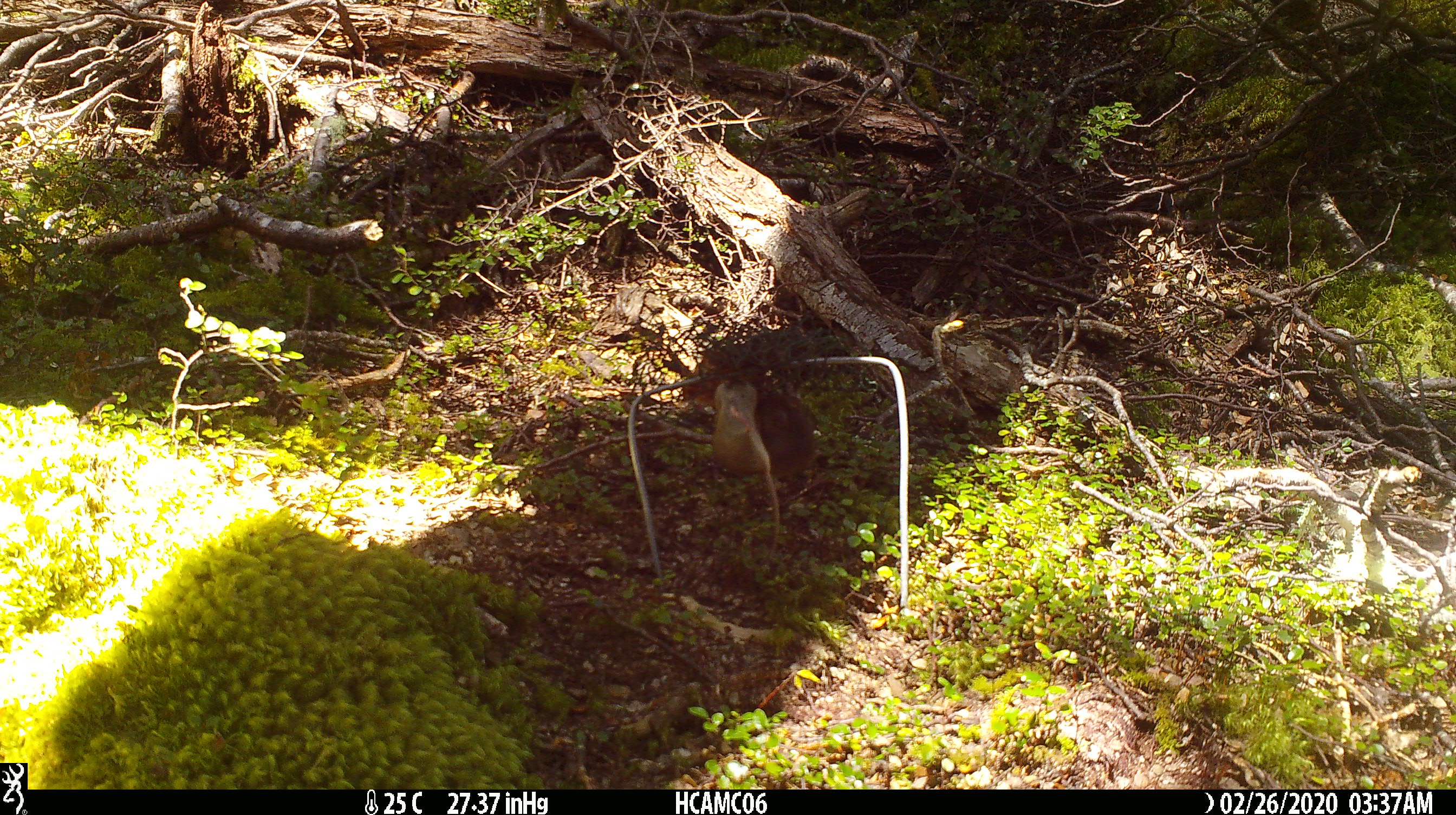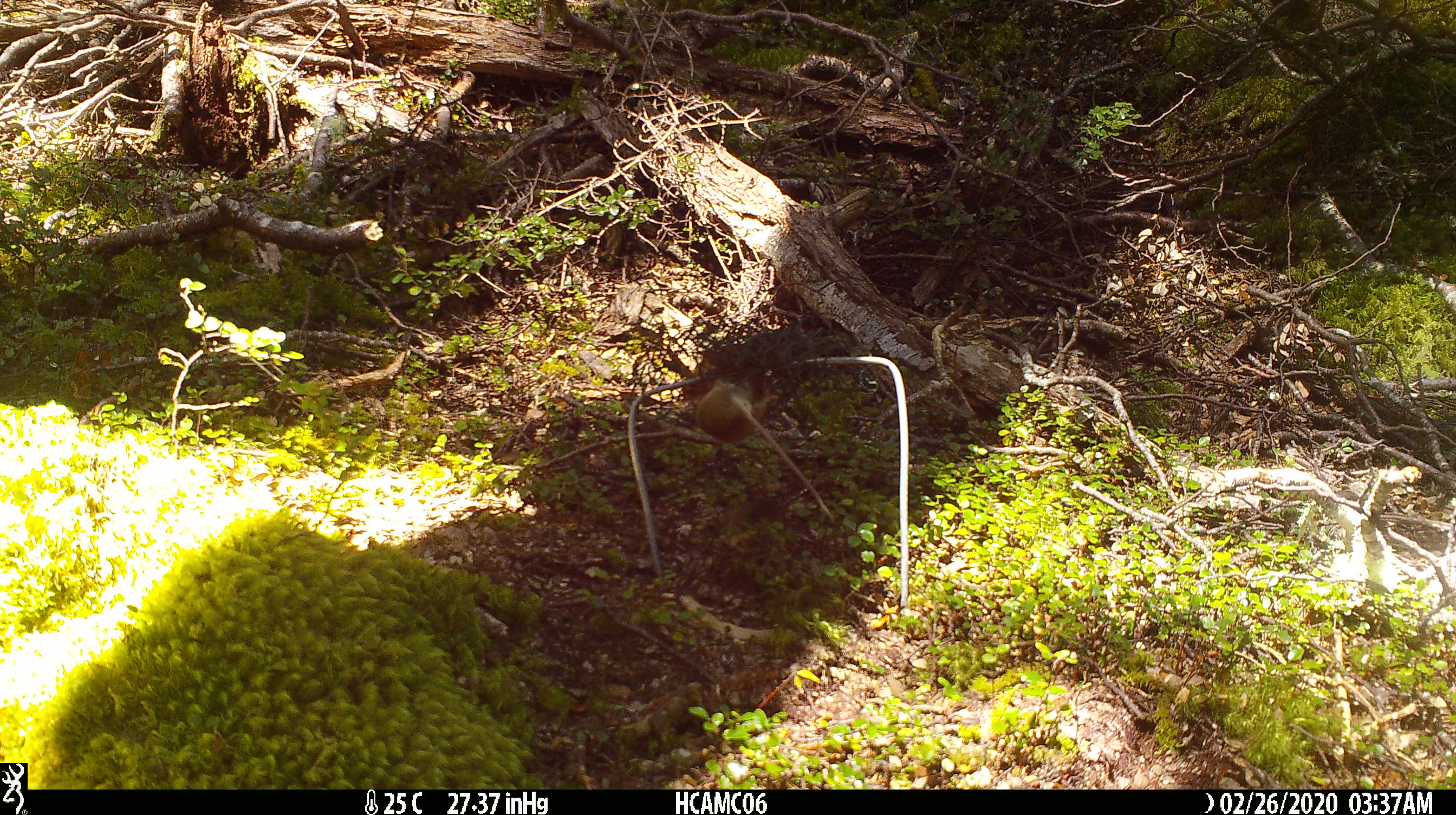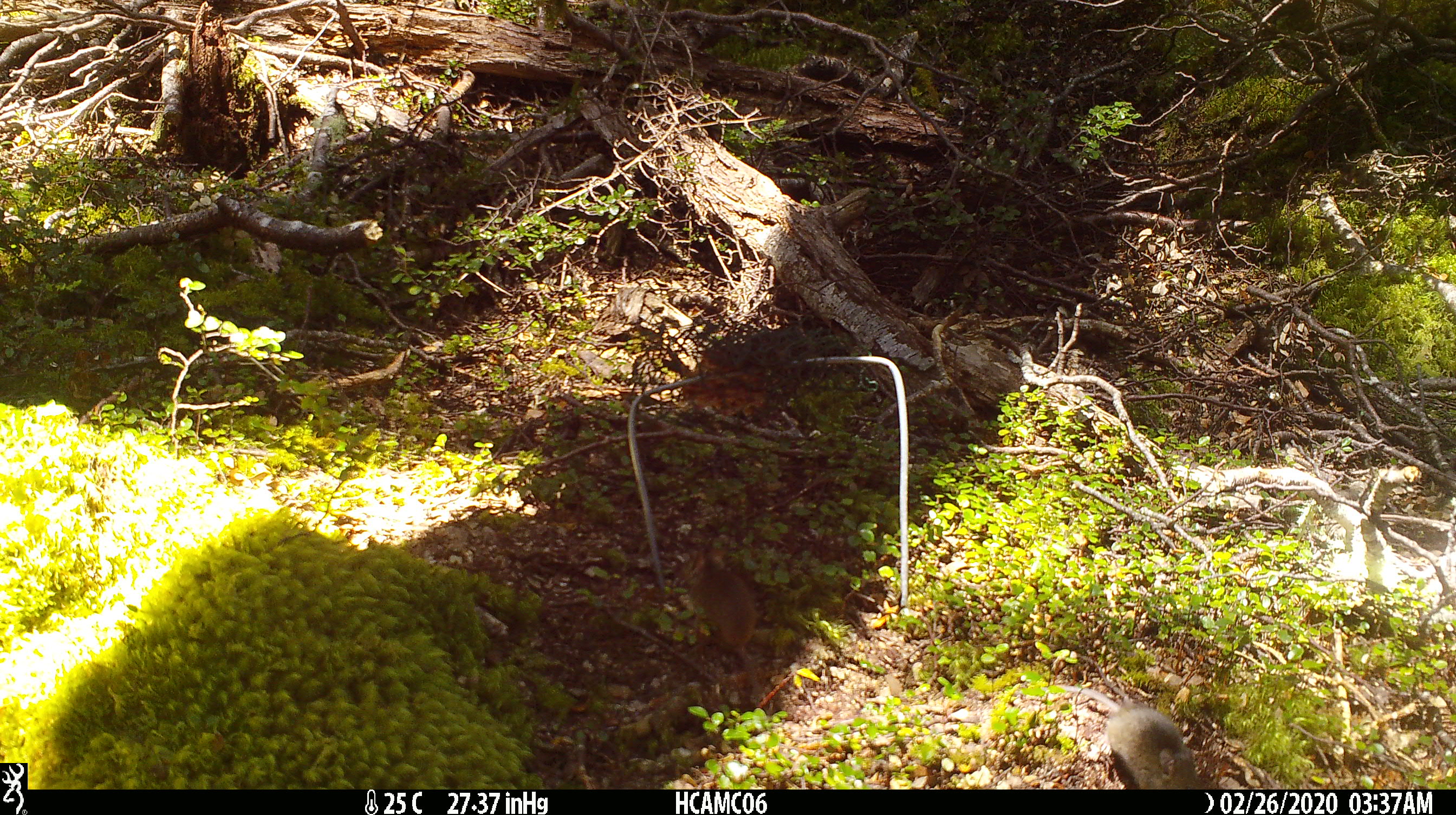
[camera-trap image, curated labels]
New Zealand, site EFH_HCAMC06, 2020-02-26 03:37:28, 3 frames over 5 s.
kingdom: Animalia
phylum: Chordata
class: Mammalia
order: Rodentia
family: Muridae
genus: Mus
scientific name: Mus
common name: mouse